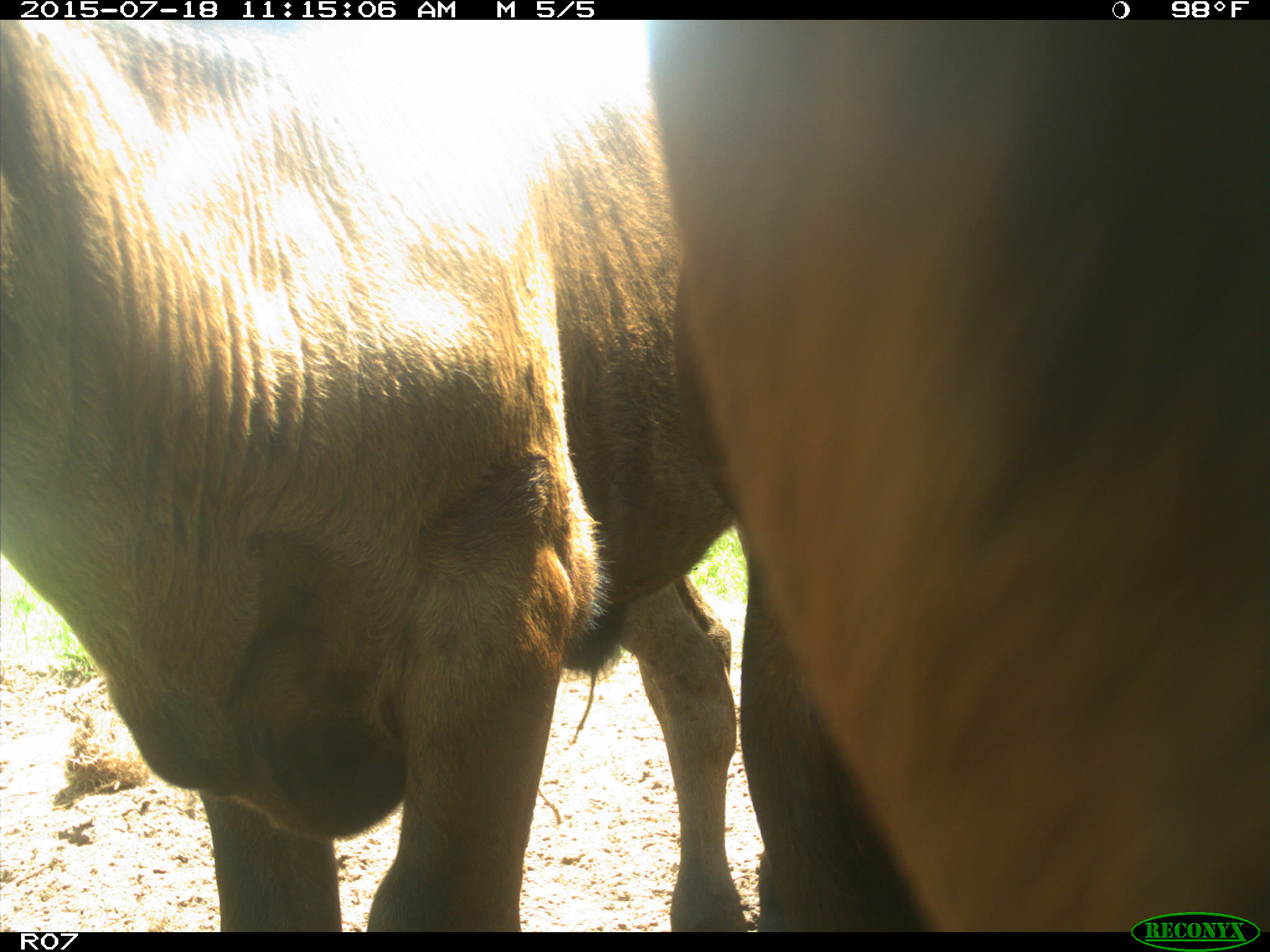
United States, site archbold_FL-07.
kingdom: Animalia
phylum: Chordata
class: Mammalia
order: Artiodactyla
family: Bovidae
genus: Bos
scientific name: Bos taurus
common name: domestic cow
Bos taurus (domestic cow).